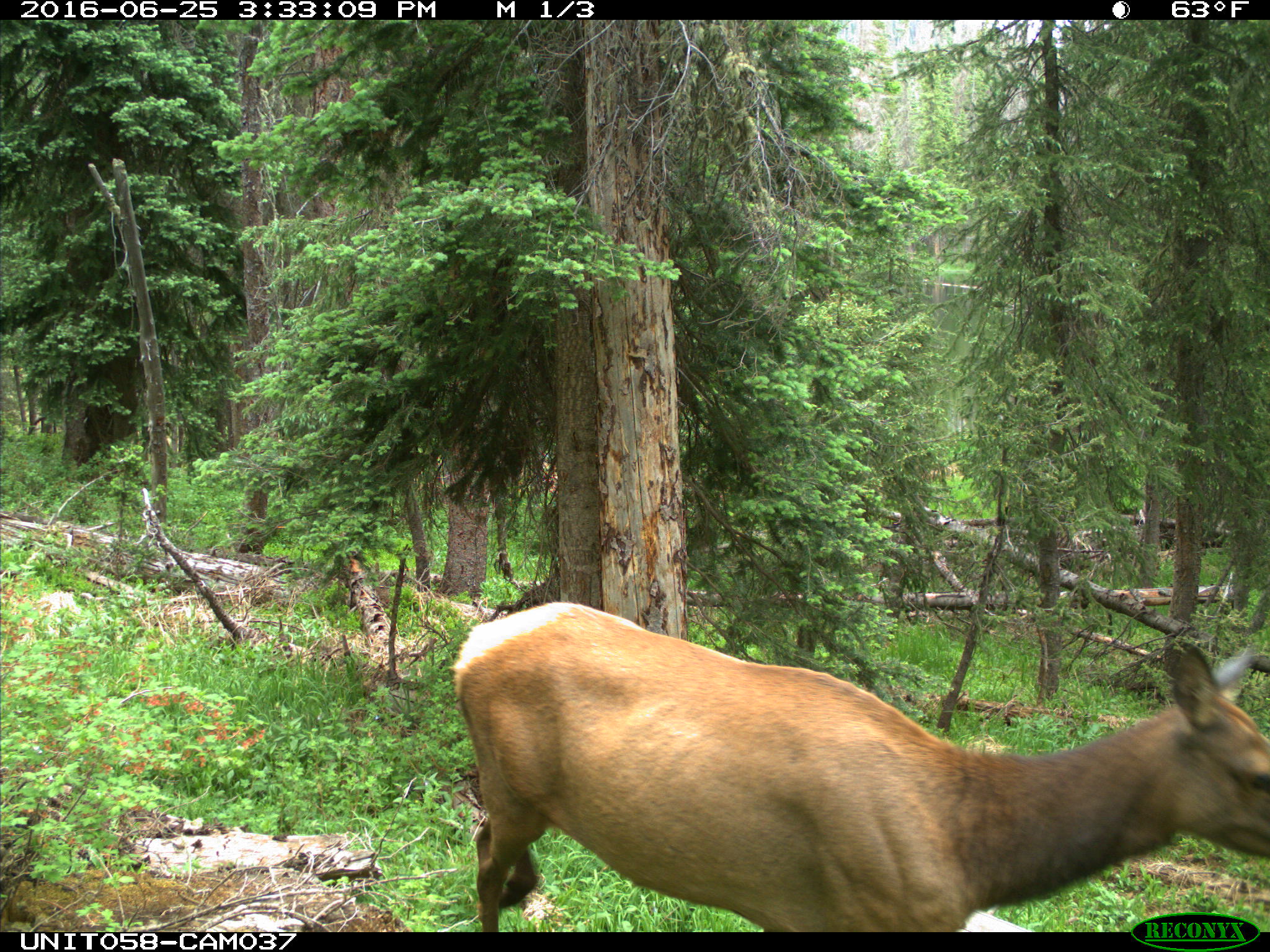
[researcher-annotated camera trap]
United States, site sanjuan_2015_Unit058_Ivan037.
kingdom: Animalia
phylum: Chordata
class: Mammalia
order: Artiodactyla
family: Cervidae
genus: Cervus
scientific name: Cervus elaphus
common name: red deer